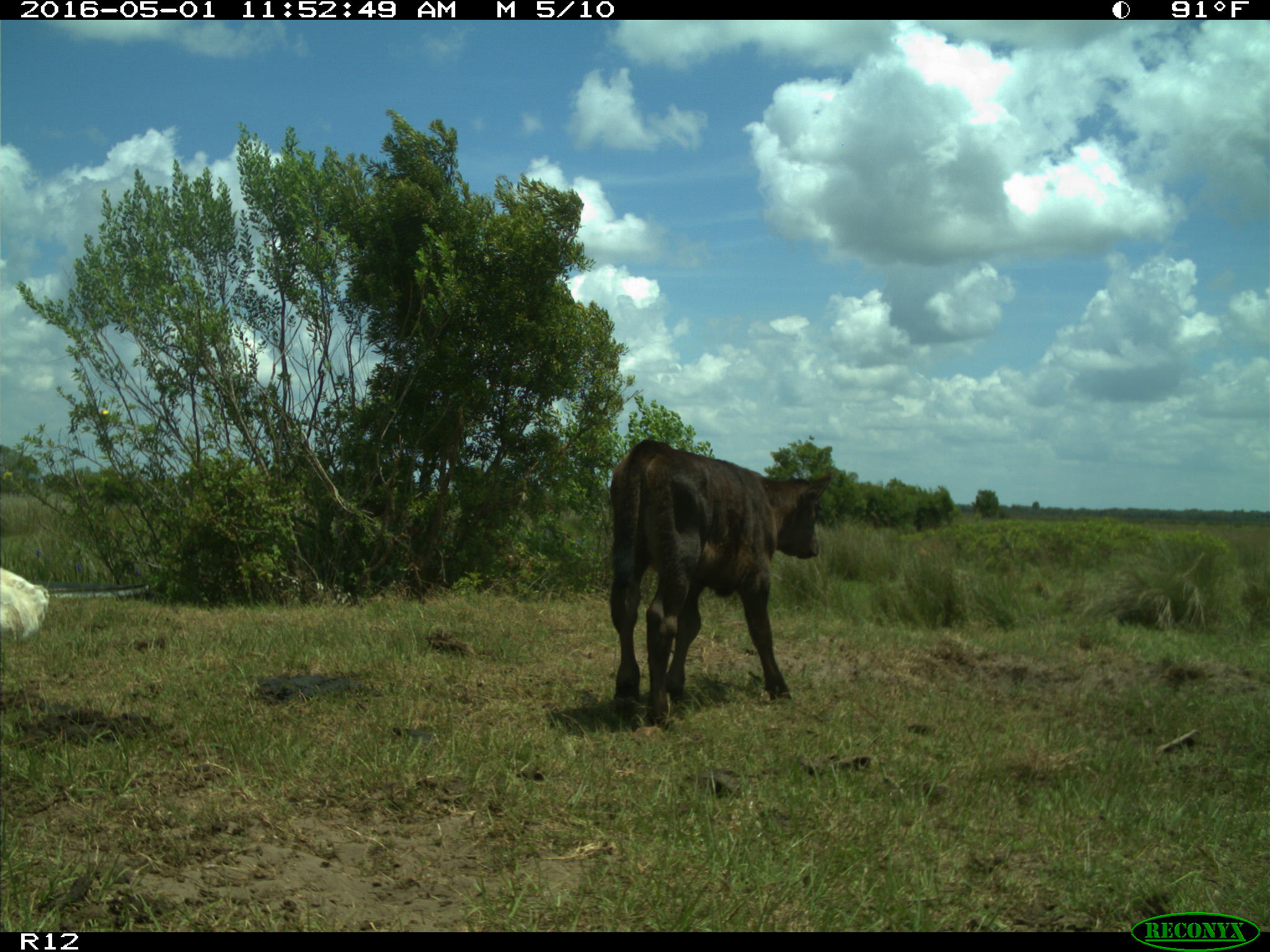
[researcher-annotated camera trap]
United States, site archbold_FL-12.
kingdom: Animalia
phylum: Chordata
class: Mammalia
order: Artiodactyla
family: Bovidae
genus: Bos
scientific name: Bos taurus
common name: domestic cow